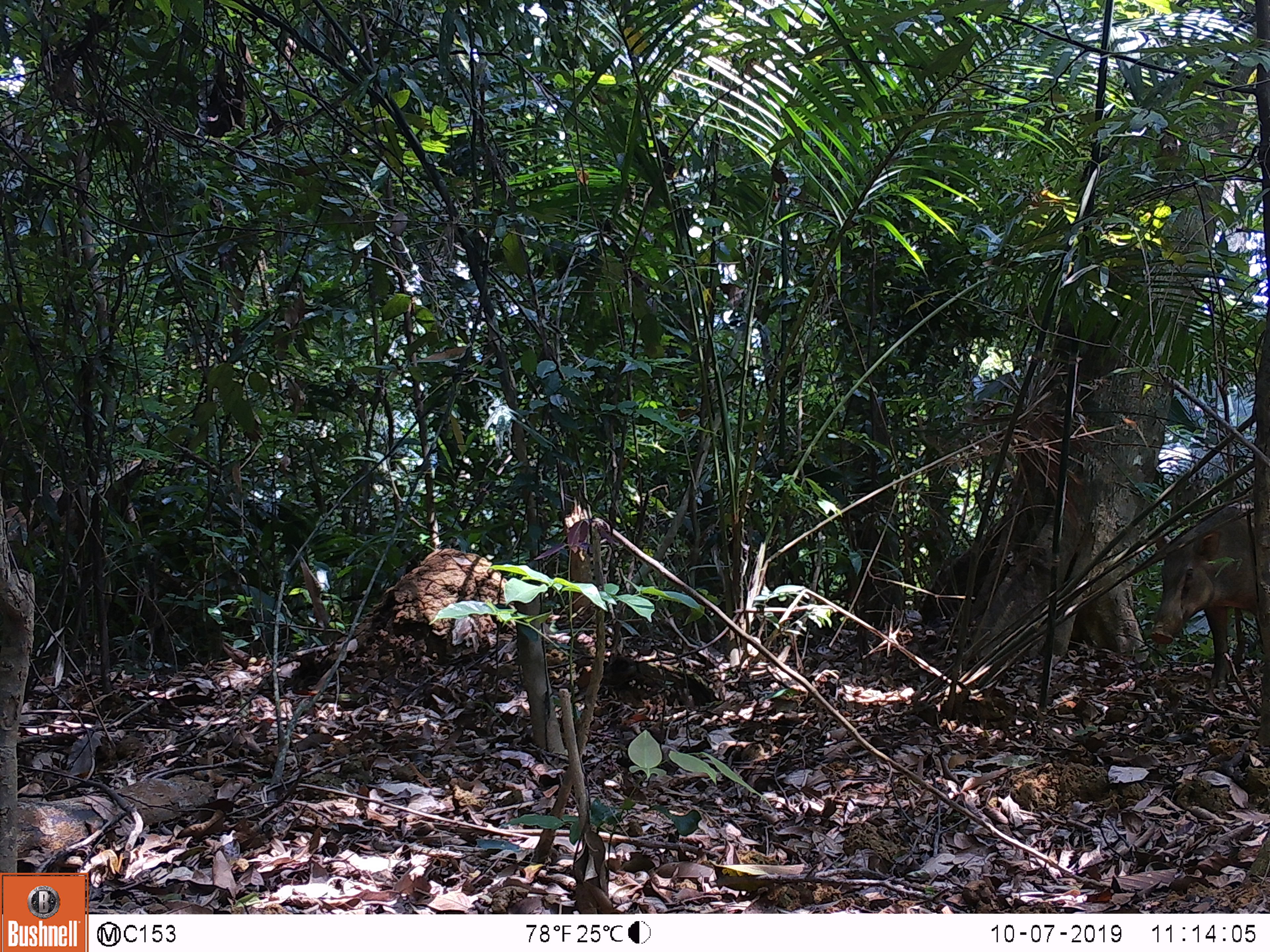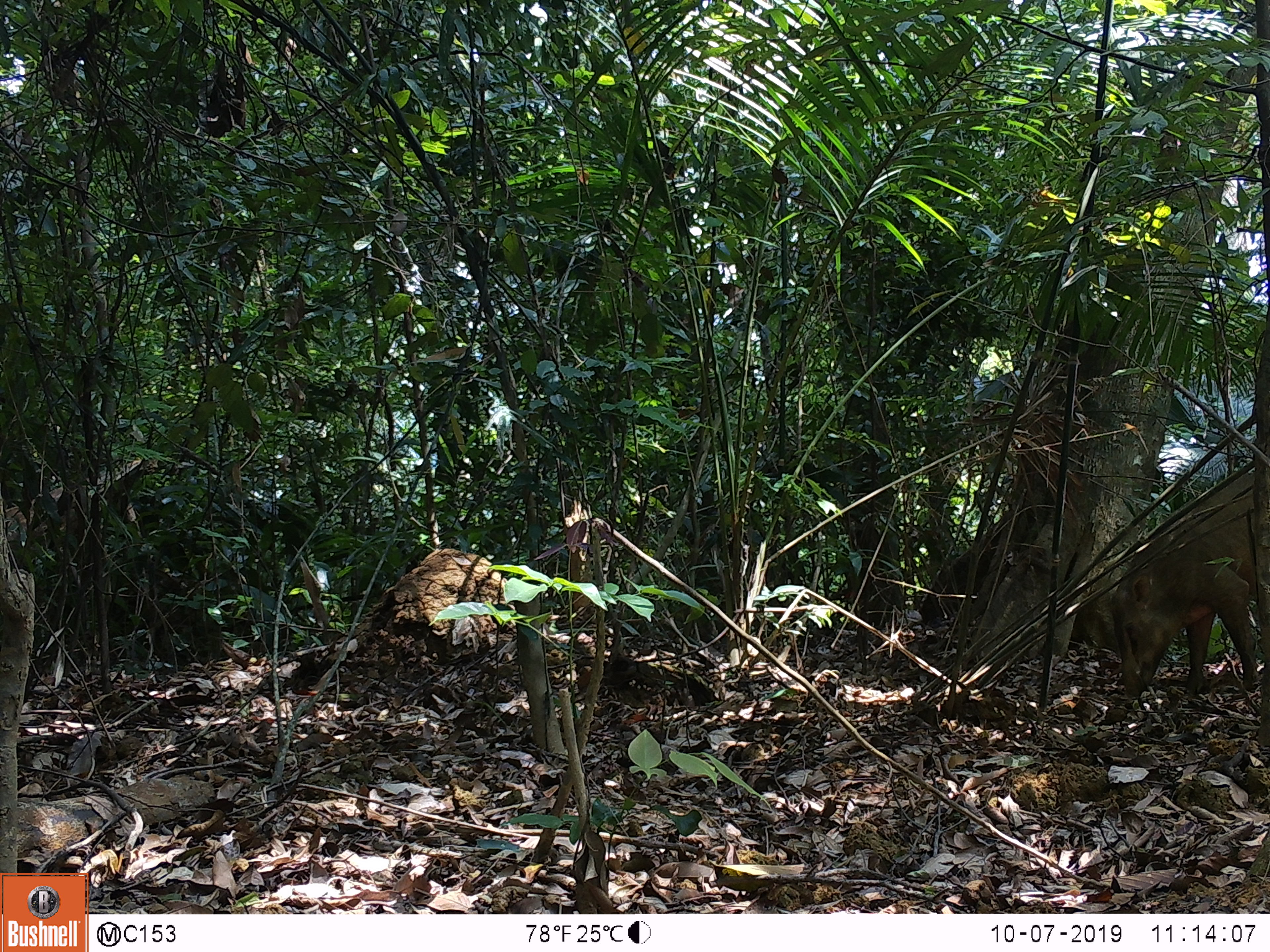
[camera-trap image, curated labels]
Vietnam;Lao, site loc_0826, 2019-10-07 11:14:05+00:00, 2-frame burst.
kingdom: Animalia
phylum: Chordata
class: Mammalia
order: Artiodactyla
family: Suidae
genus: Sus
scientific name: Sus scrofa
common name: eurasian wild pig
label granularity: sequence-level